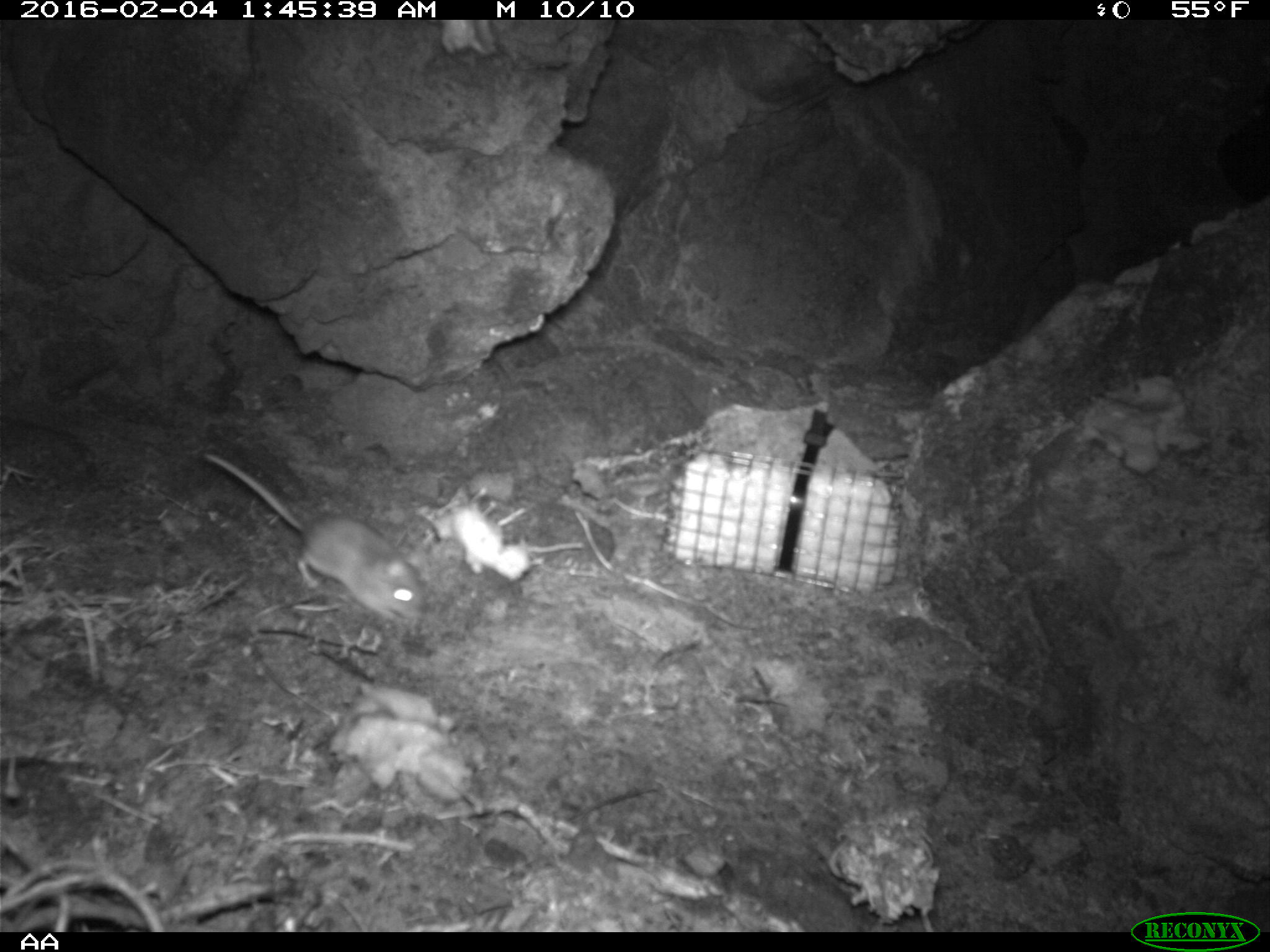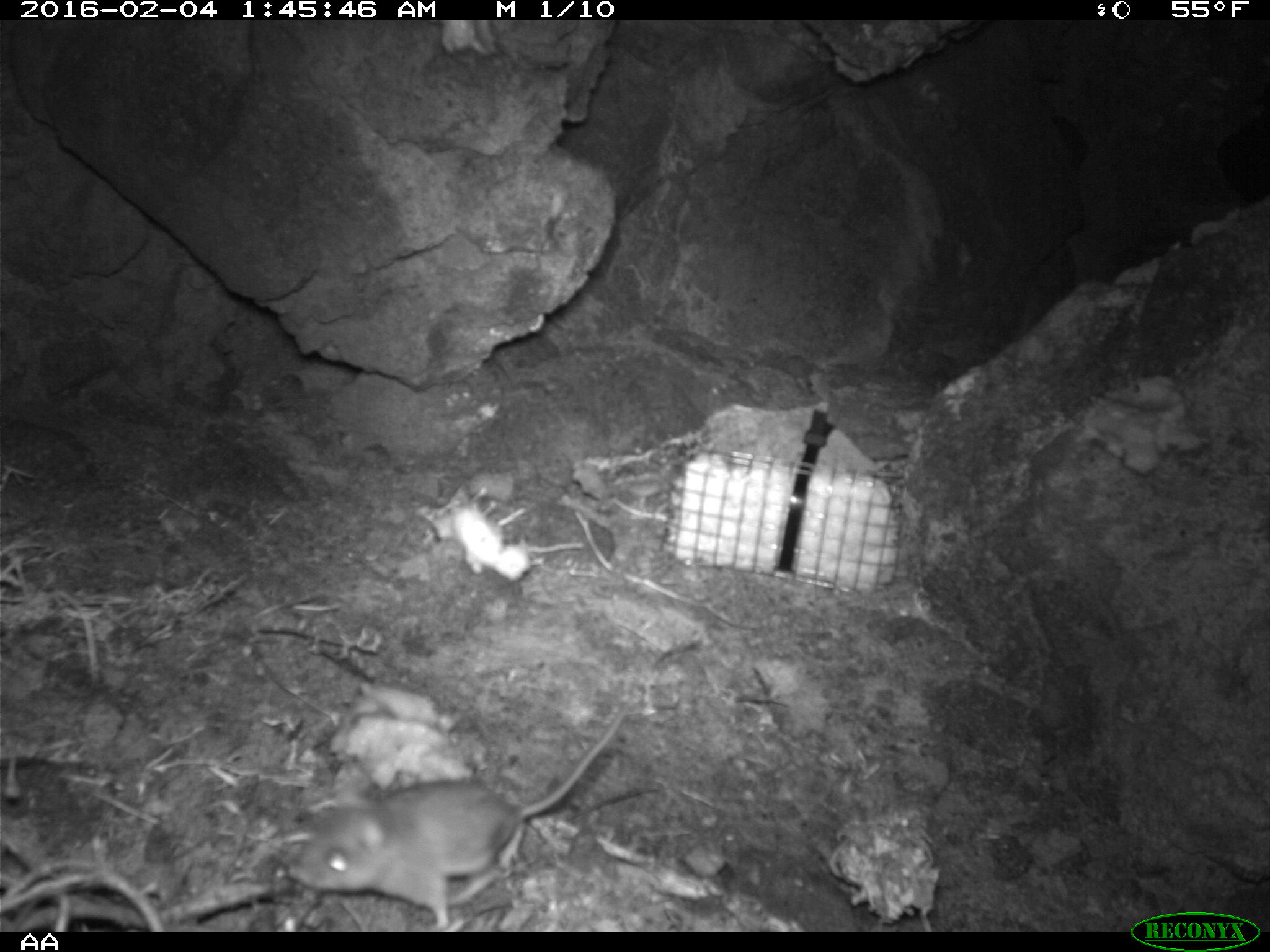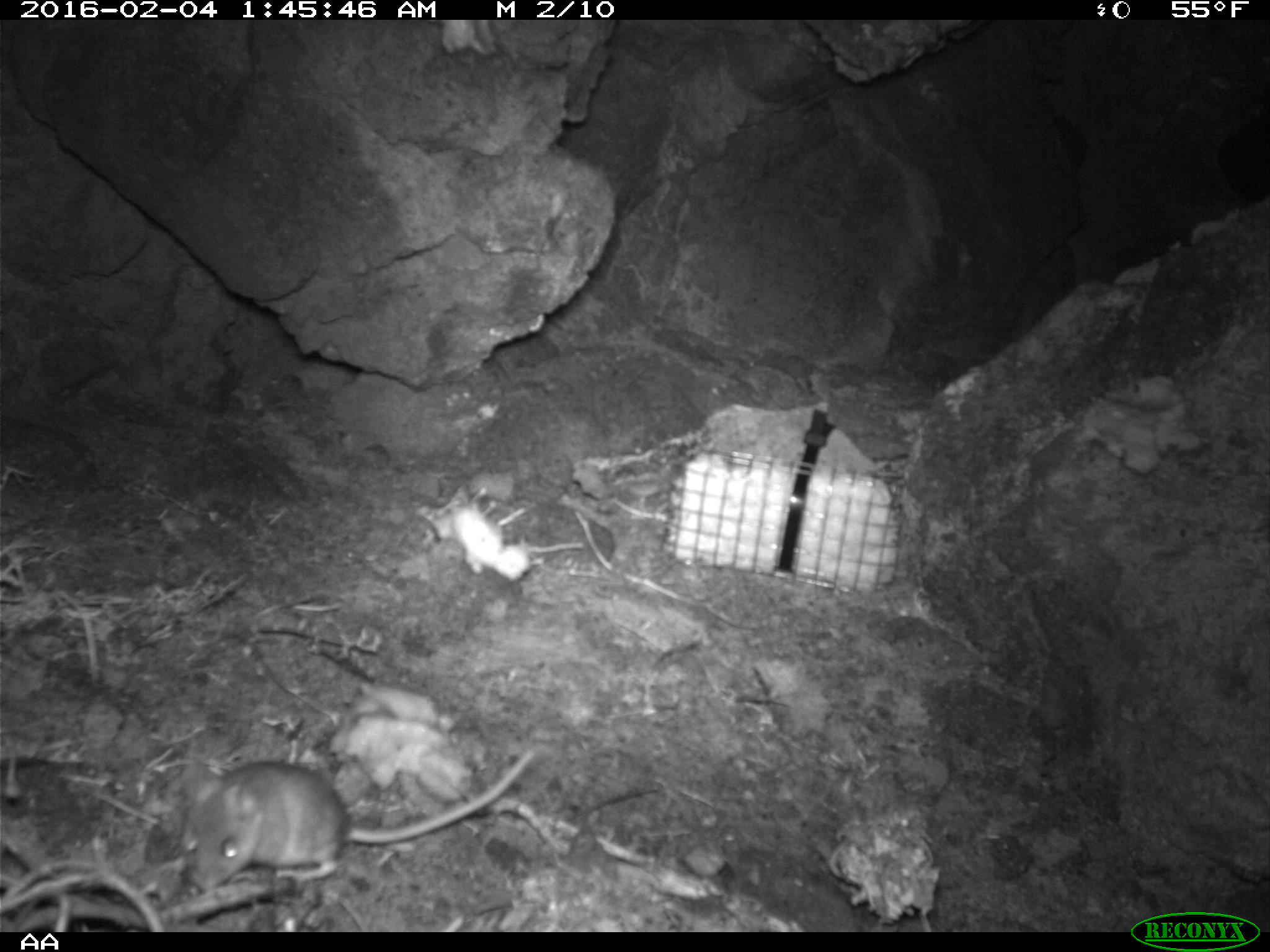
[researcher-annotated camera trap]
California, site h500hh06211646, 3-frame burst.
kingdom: Animalia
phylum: Chordata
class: Mammalia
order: Rodentia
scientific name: Rodentia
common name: rodent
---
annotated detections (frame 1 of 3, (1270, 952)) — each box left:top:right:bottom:
rodent: 200:448:425:623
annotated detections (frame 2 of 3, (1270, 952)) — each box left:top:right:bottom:
rodent: 287:710:628:929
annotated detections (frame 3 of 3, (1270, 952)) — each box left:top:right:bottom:
rodent: 176:743:536:889